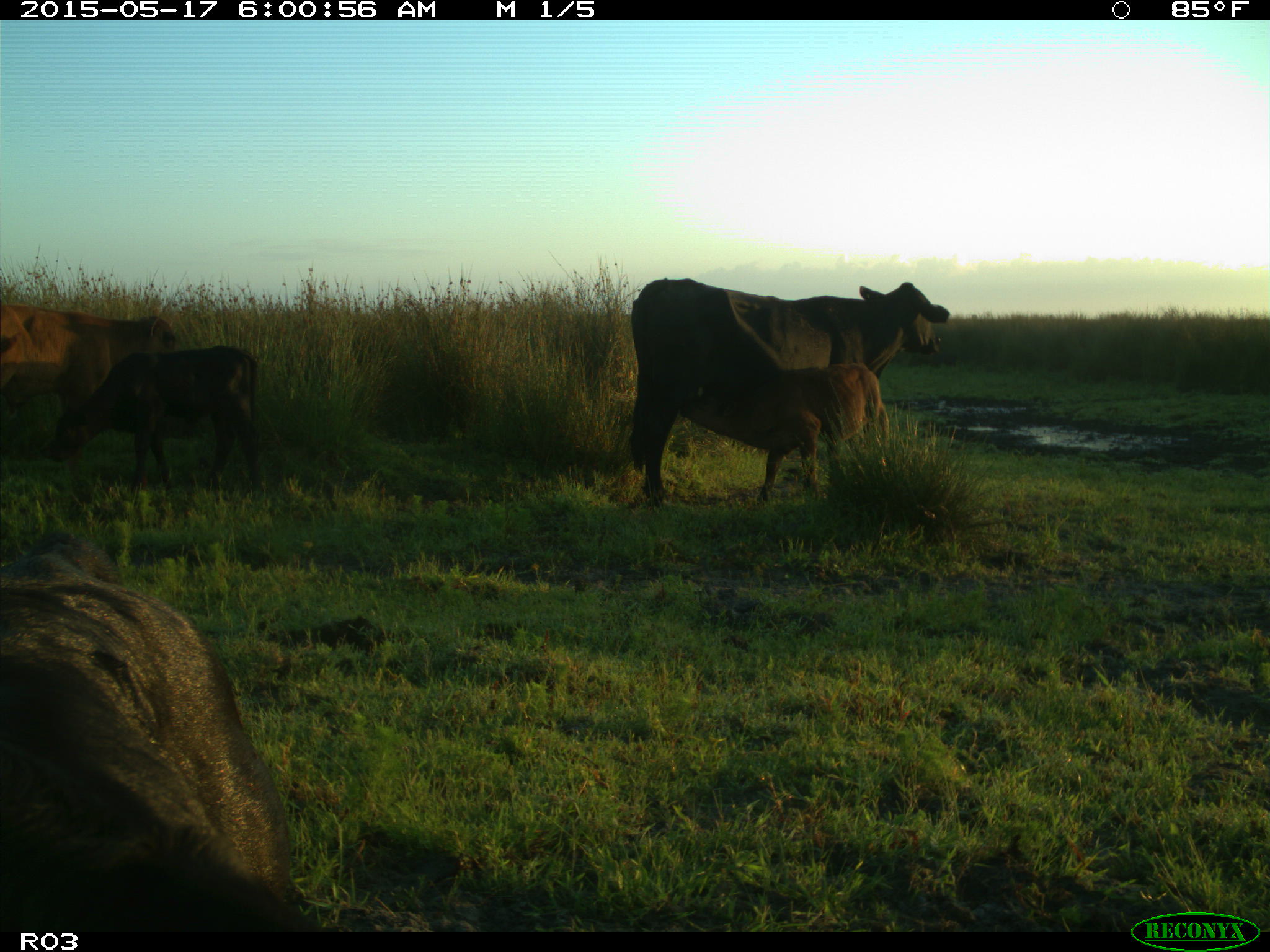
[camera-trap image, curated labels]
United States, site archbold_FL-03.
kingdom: Animalia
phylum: Chordata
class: Mammalia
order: Artiodactyla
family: Bovidae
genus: Bos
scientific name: Bos taurus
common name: domestic cow